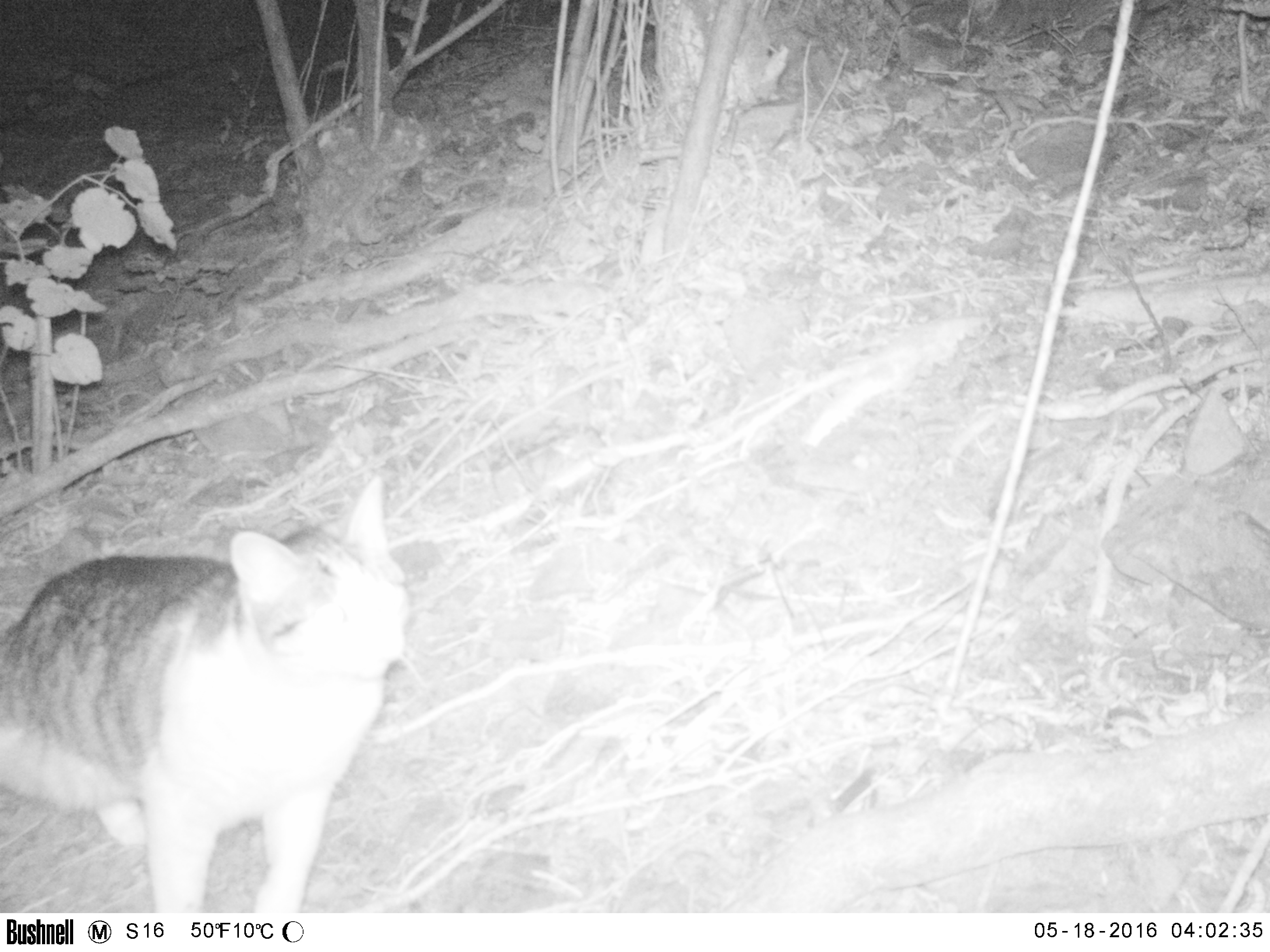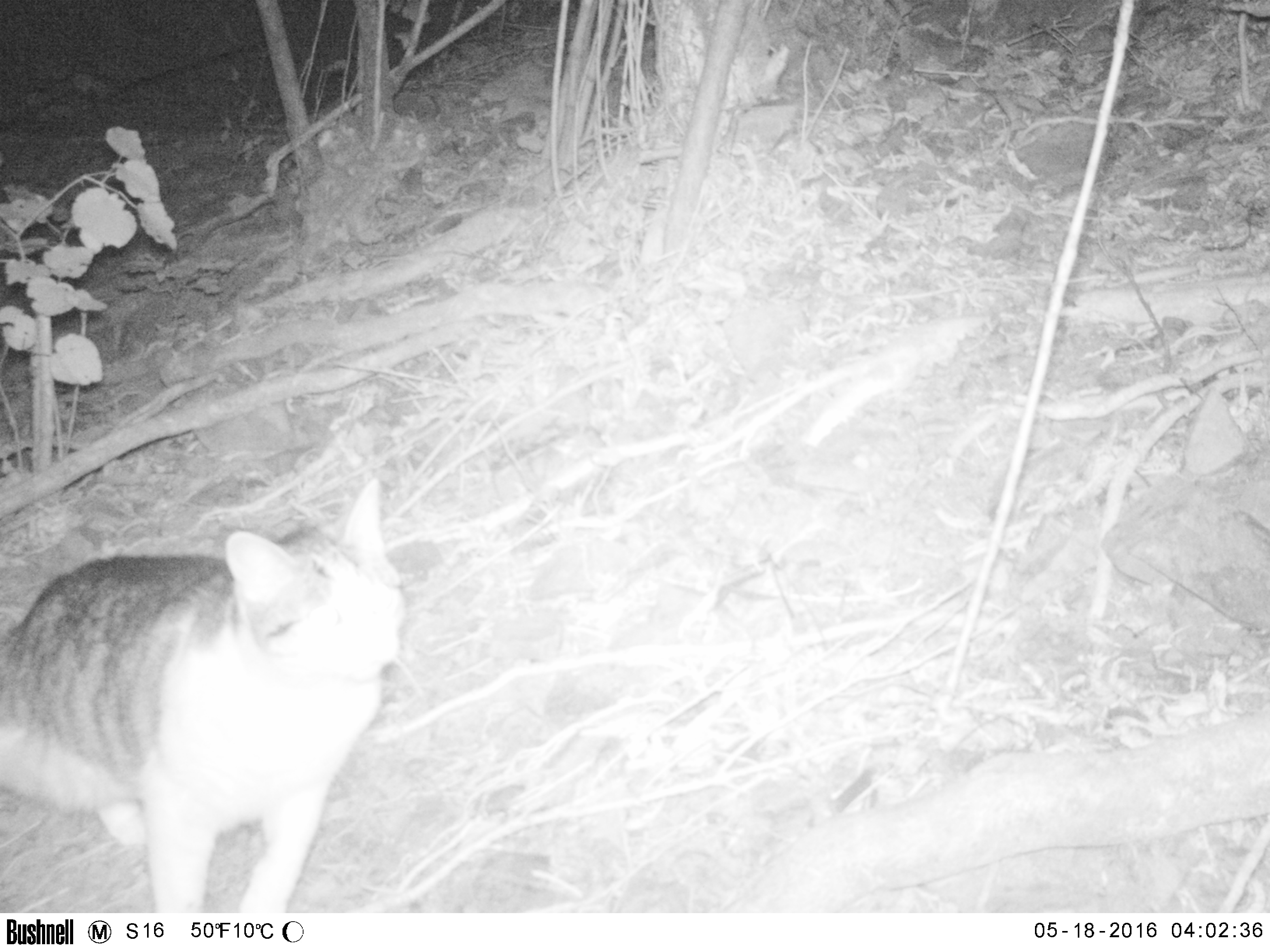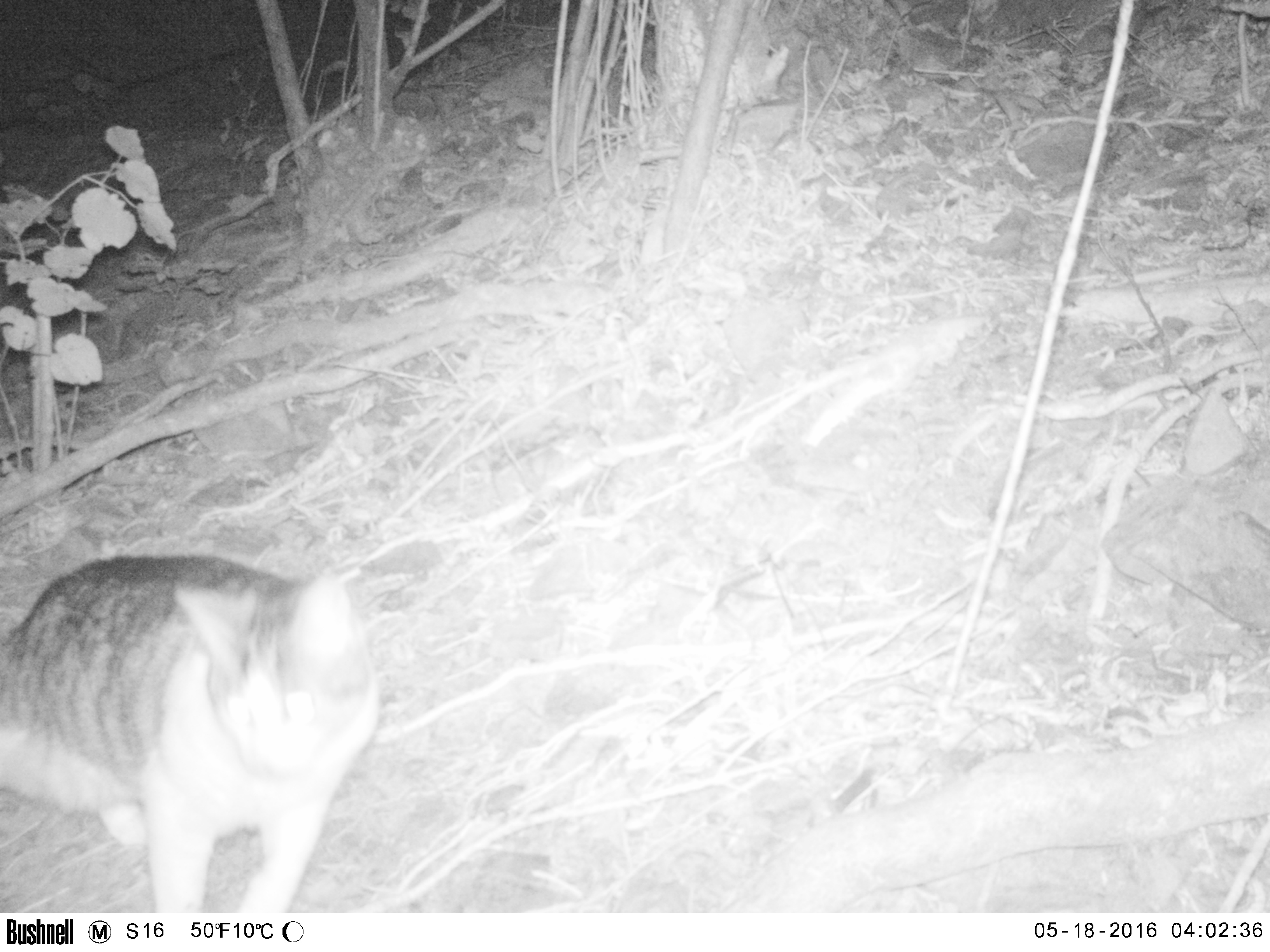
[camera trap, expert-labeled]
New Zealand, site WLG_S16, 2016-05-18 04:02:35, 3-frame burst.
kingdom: Animalia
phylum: Chordata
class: Mammalia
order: Carnivora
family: Felidae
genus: Felis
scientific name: Felis catus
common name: domestic cat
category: cat